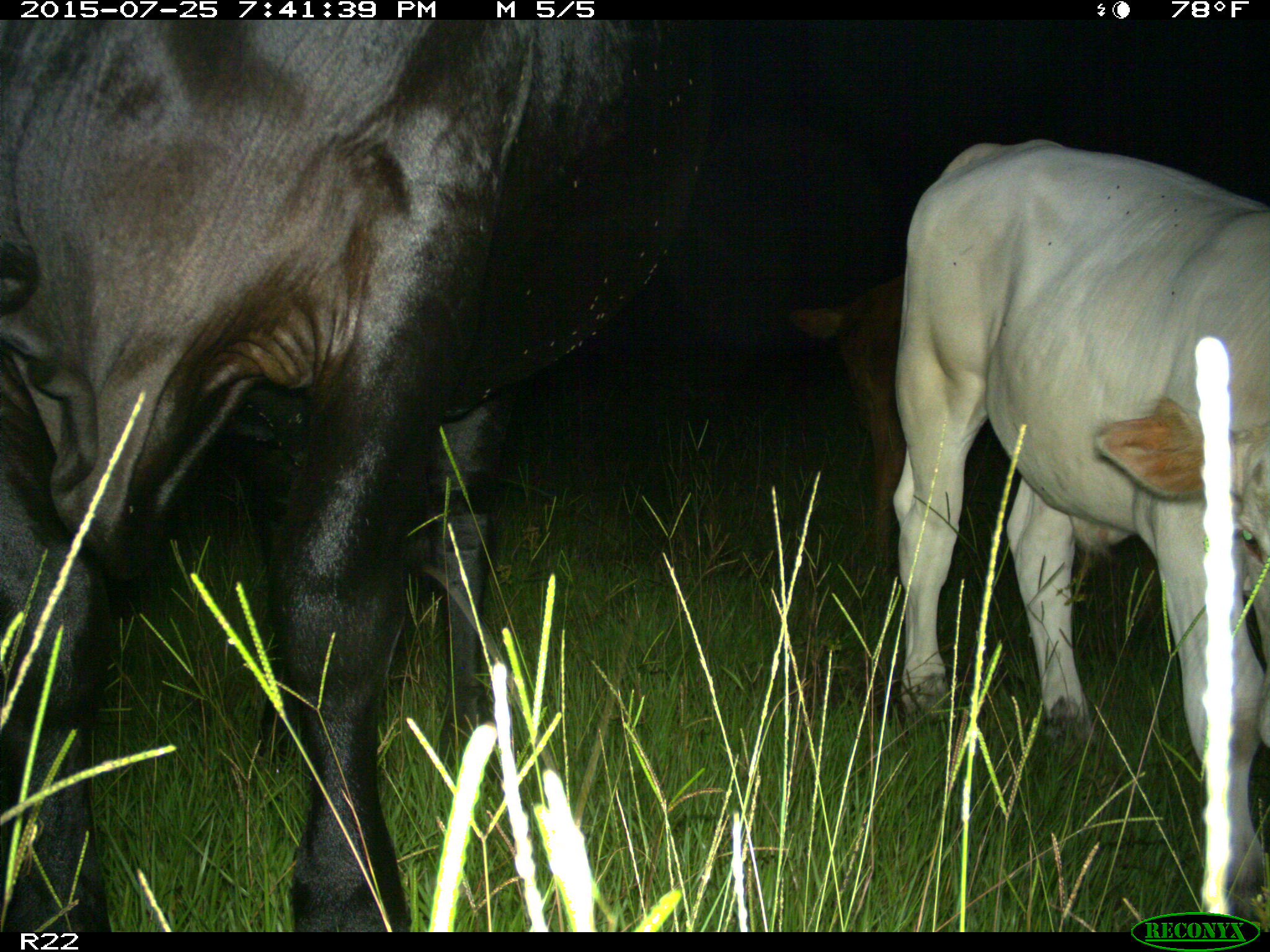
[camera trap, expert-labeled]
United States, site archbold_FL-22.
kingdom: Animalia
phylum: Chordata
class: Mammalia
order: Artiodactyla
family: Bovidae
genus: Bos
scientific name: Bos taurus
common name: domestic cow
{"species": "Bos taurus (domestic cow)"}